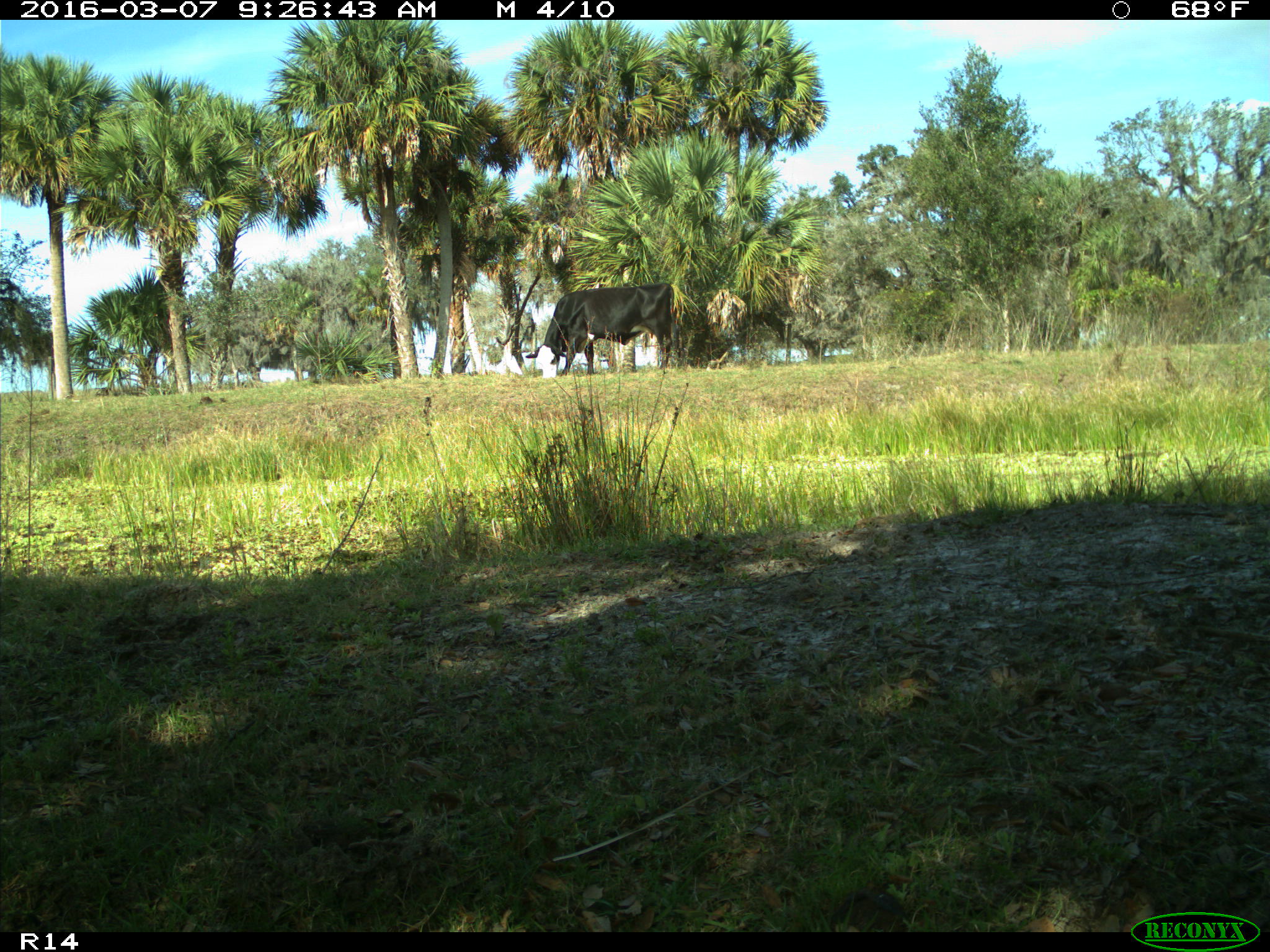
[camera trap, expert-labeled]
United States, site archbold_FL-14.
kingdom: Animalia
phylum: Chordata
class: Mammalia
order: Artiodactyla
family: Bovidae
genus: Bos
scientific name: Bos taurus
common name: domestic cow